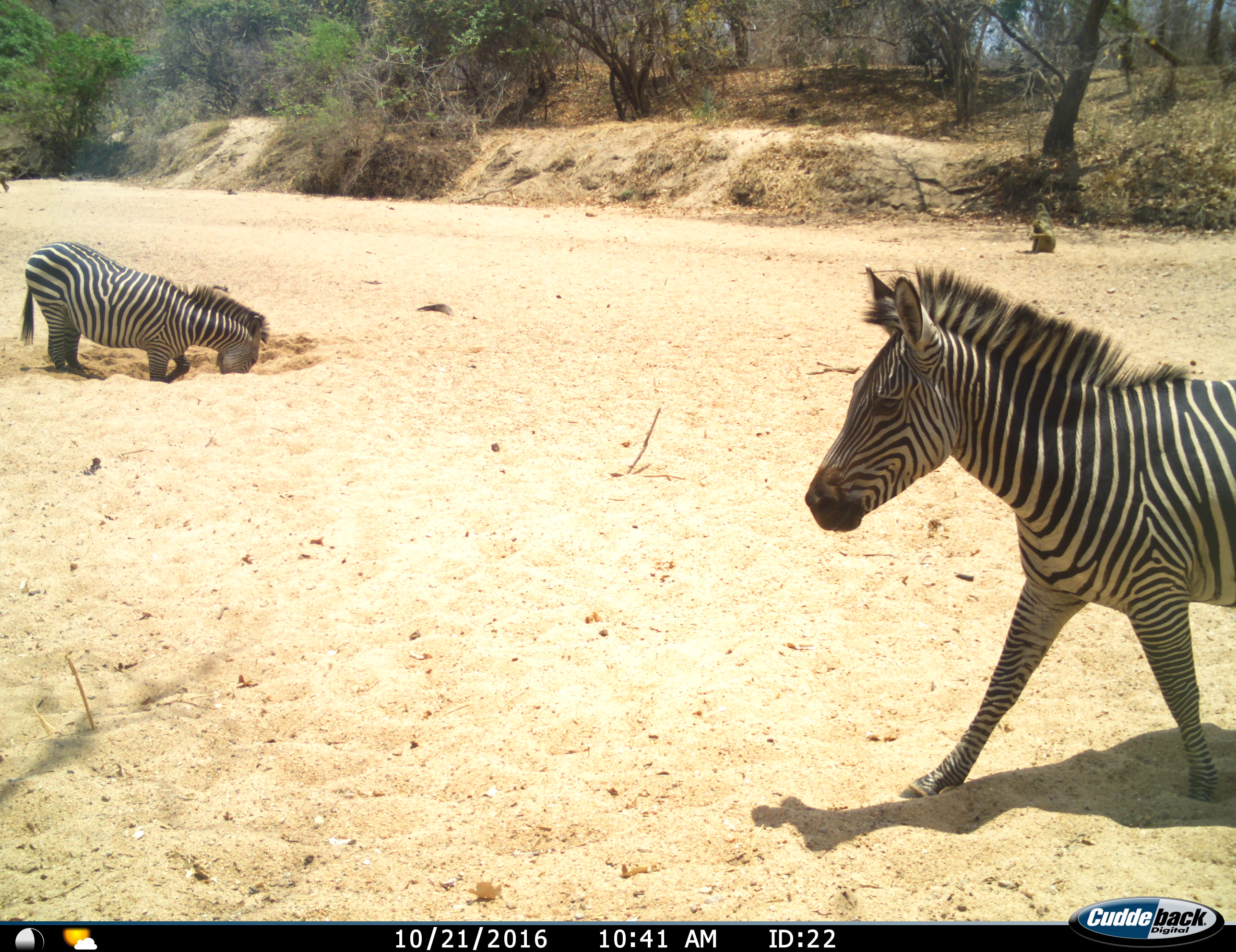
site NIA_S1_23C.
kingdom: Animalia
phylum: Chordata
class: Mammalia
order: Primates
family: Cercopithecidae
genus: Papio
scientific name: Papio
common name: baboon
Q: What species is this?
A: Baboon (Papio).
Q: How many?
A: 1.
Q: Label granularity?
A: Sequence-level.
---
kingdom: Animalia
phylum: Chordata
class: Mammalia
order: Perissodactyla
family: Equidae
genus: Equus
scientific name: Equus quagga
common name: plains zebra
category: zebraplains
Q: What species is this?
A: Zebraplains (plains zebra) (Equus quagga).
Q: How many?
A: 2.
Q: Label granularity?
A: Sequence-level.